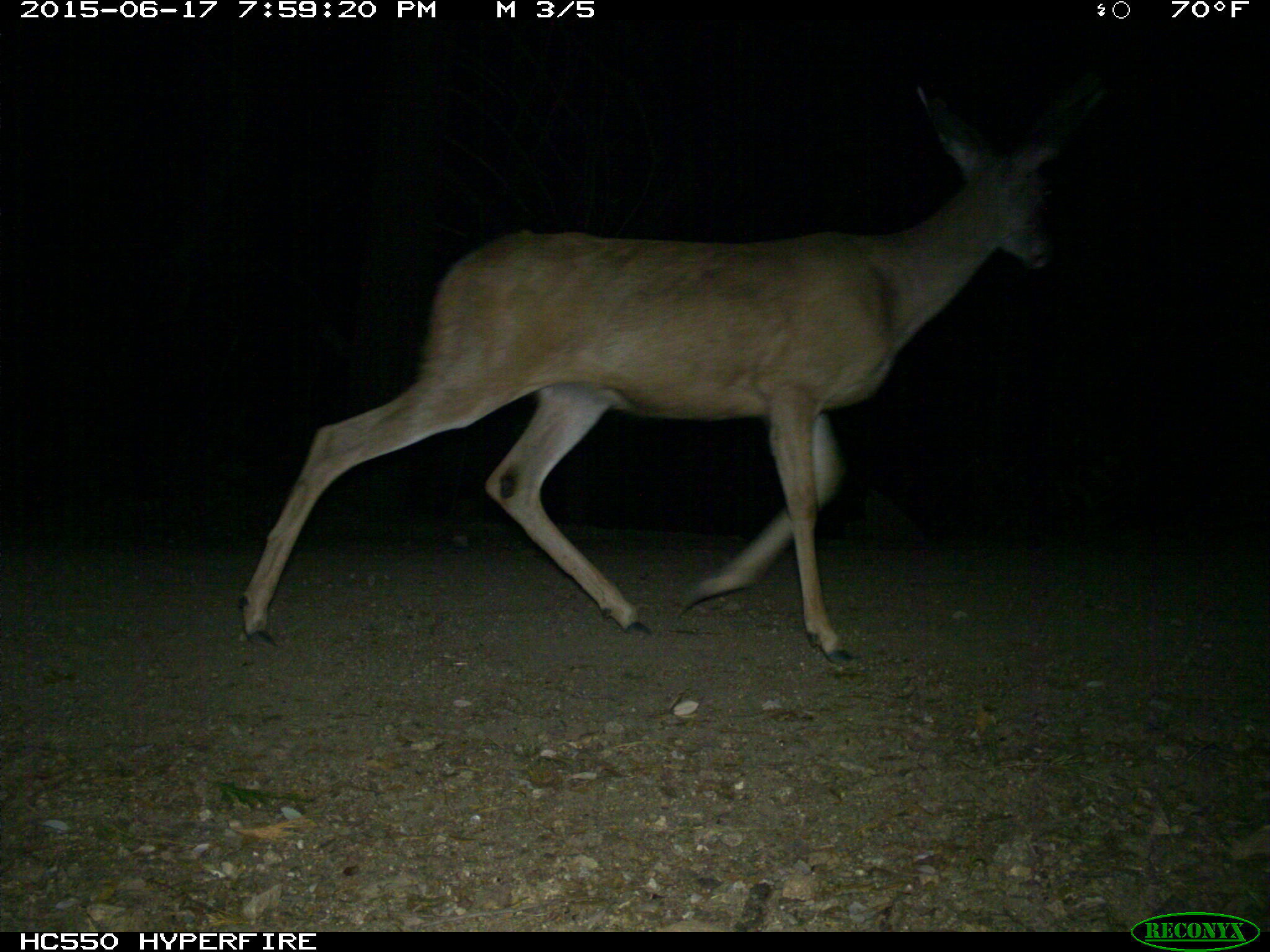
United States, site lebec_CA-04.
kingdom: Animalia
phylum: Chordata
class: Mammalia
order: Artiodactyla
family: Cervidae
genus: Odocoileus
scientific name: Odocoileus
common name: deer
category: unidentified deer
Unidentified deer (deer) (Odocoileus).